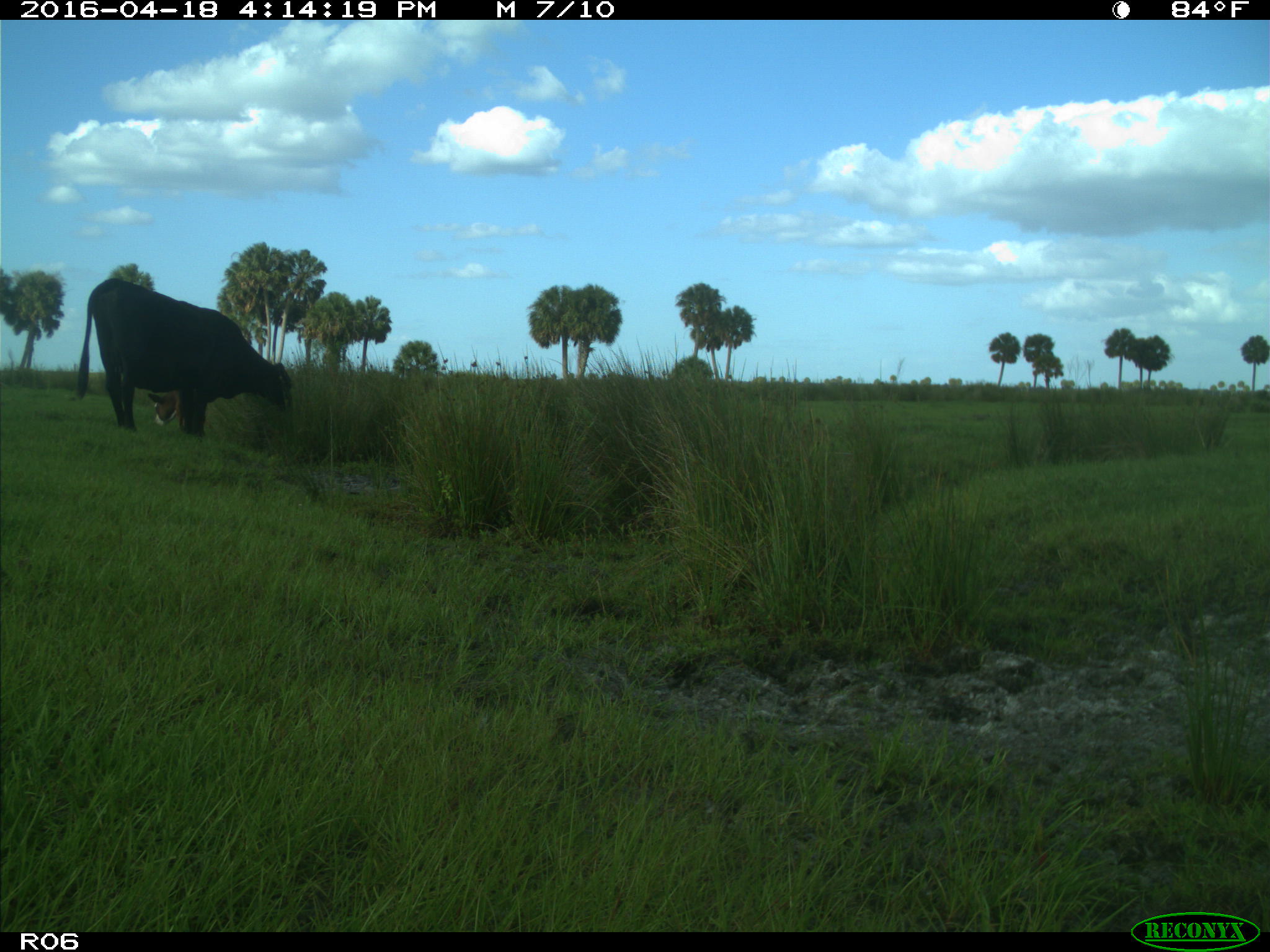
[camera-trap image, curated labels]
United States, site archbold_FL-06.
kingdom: Animalia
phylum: Chordata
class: Mammalia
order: Artiodactyla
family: Bovidae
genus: Bos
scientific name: Bos taurus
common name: domestic cow